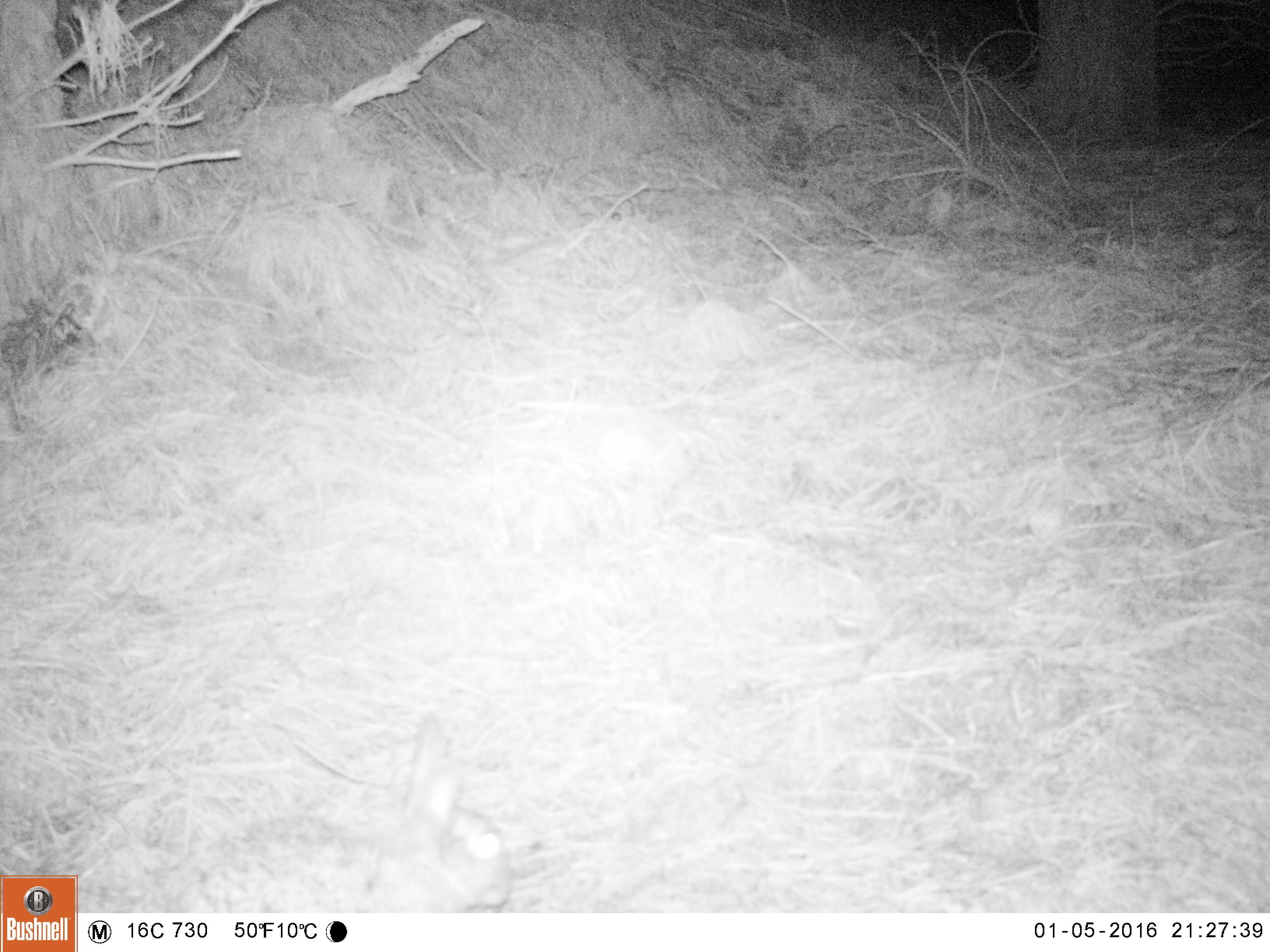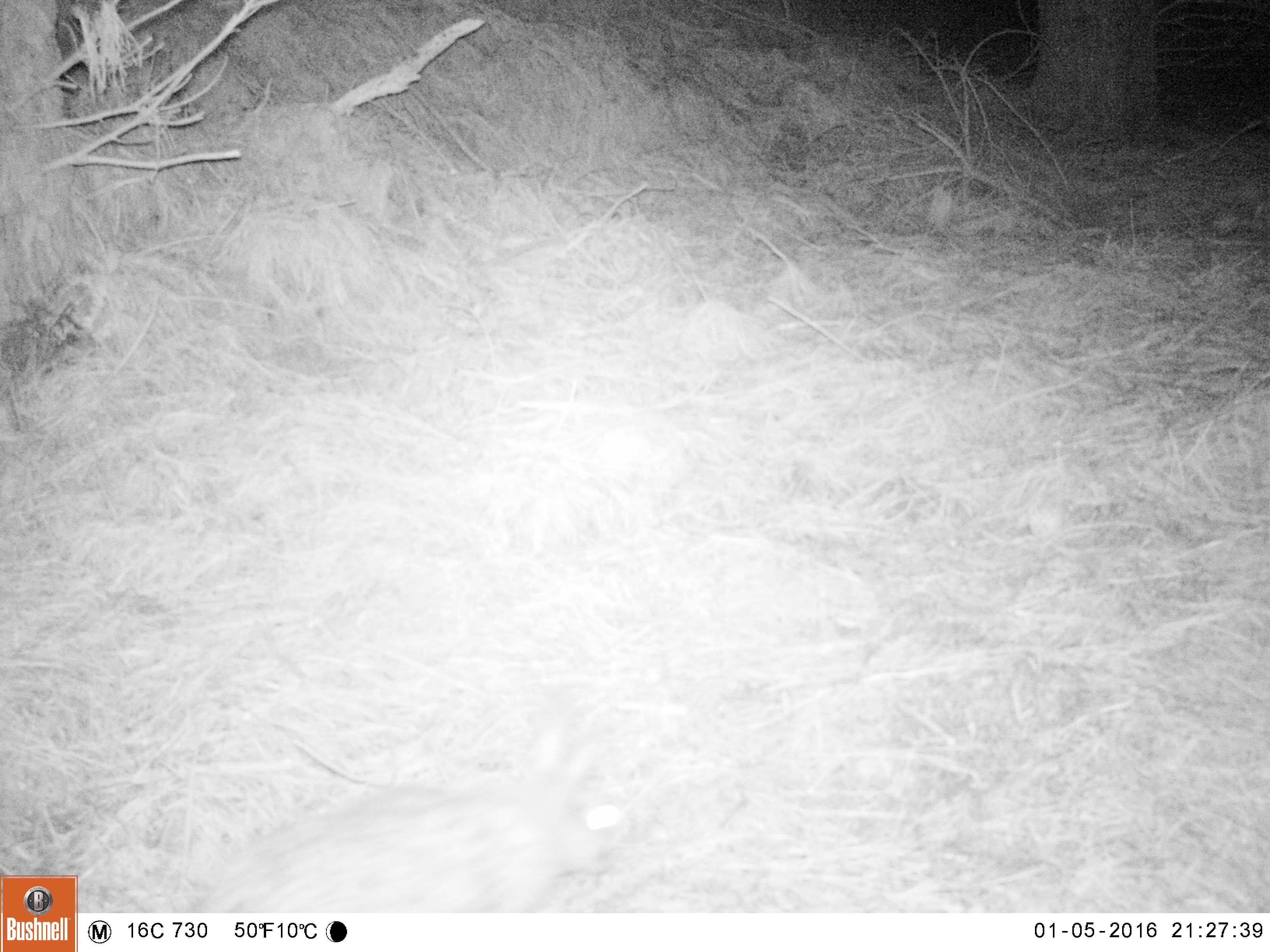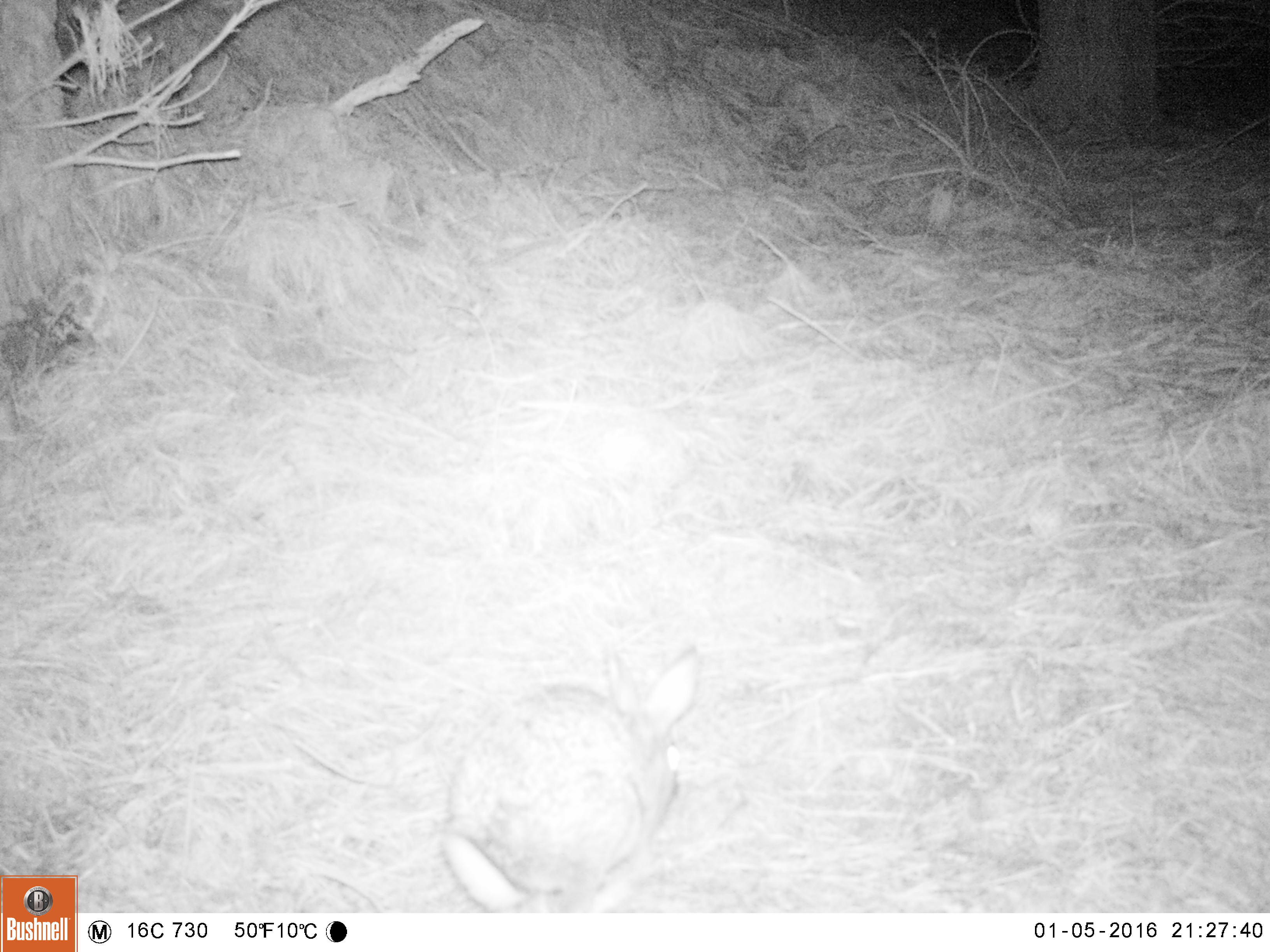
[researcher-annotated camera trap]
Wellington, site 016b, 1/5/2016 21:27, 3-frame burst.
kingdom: Animalia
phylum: Chordata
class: Mammalia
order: Lagomorpha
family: Leporidae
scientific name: Leporidae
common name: rabbit